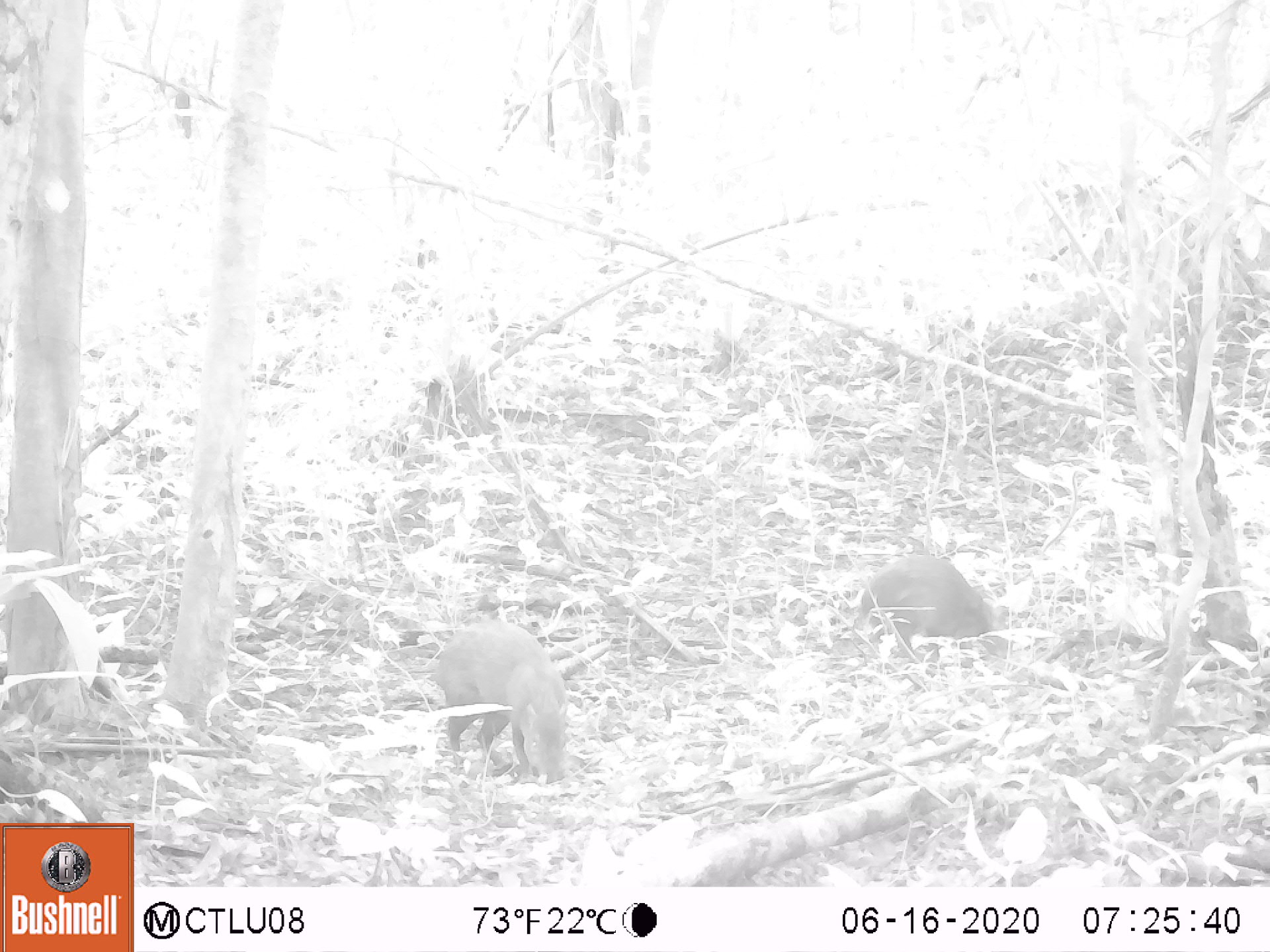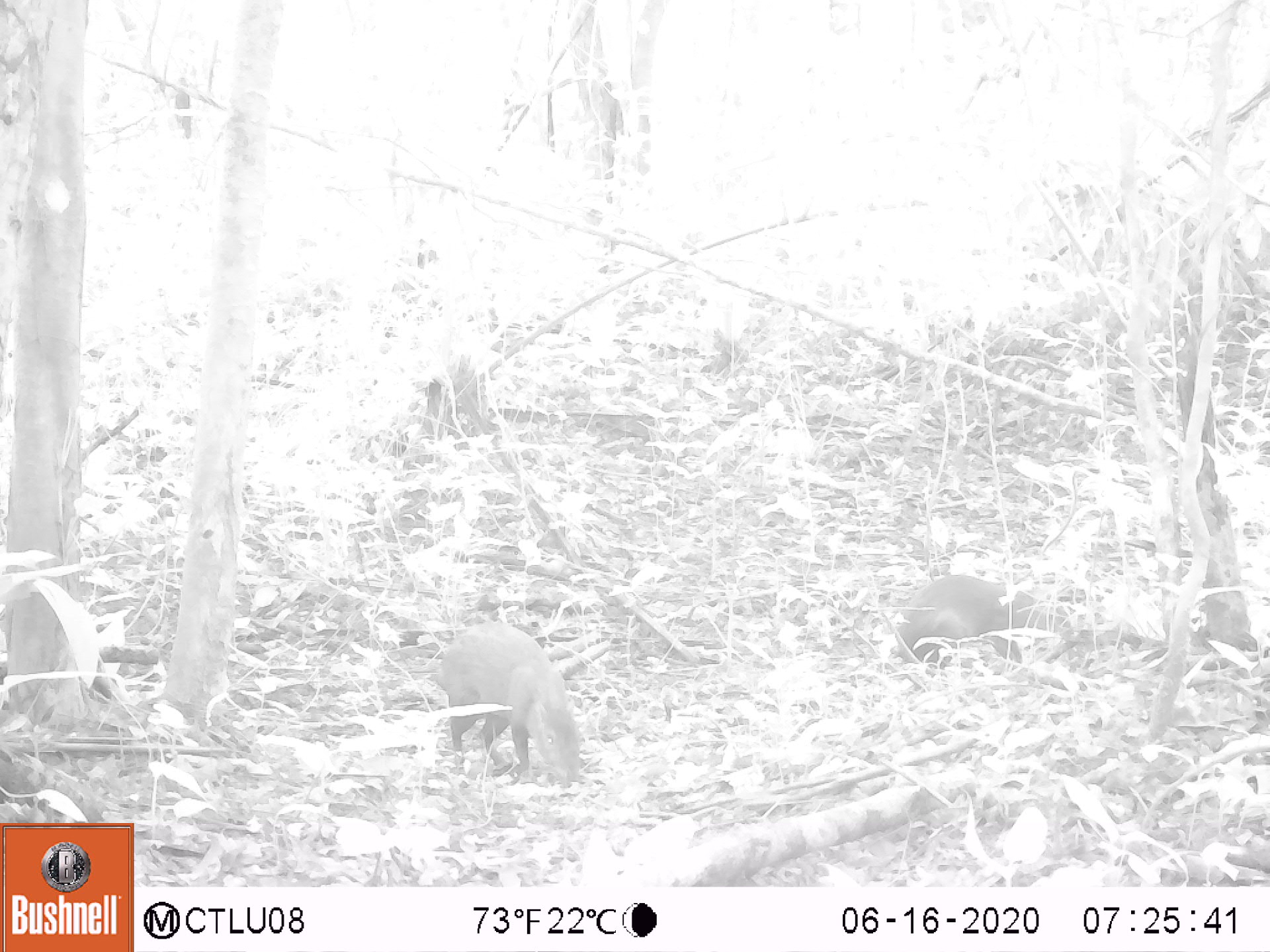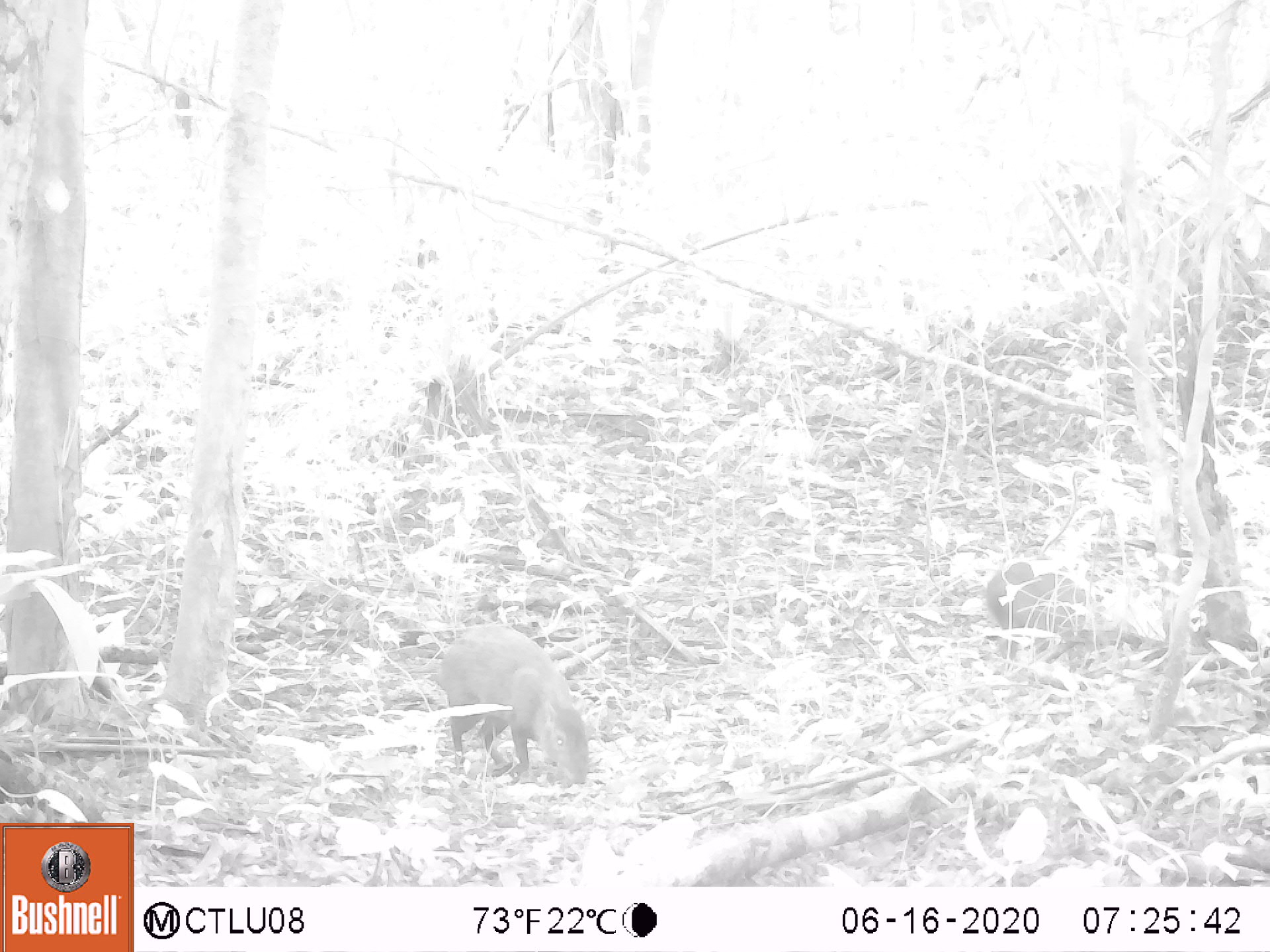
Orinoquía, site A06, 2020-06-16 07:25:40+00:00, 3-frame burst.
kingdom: Animalia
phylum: Chordata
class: Mammalia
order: Rodentia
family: Dasyproctidae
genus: Dasyprocta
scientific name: Dasyprocta fuliginosa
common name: black agouti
Black agouti (Dasyprocta fuliginosa).